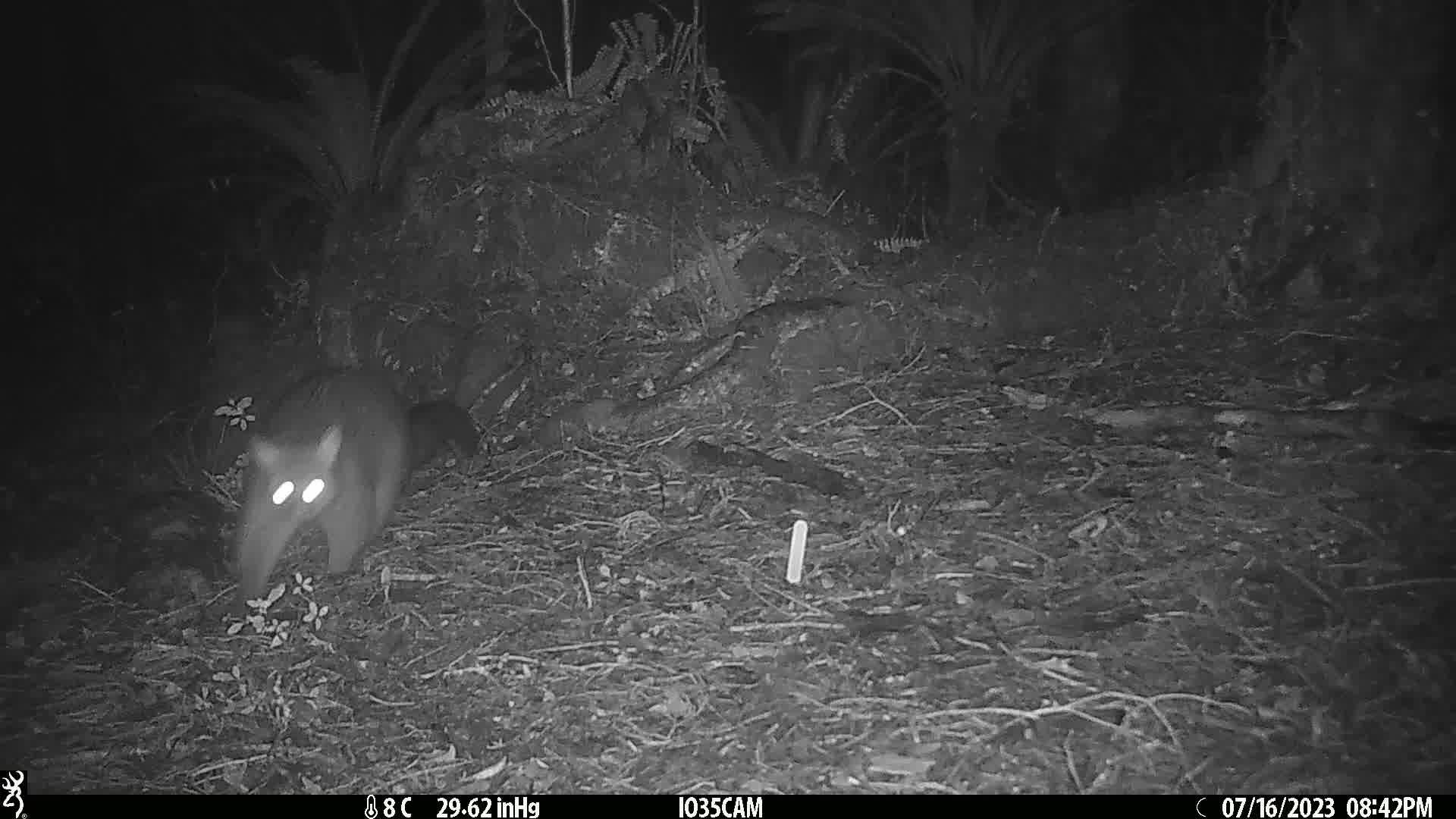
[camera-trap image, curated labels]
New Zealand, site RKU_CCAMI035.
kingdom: Animalia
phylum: Chordata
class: Mammalia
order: Diprotodontia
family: Phalangeridae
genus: Trichosurus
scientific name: Trichosurus vulpecula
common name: common brushtail possum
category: possum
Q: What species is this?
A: Possum (common brushtail possum) (Trichosurus vulpecula).